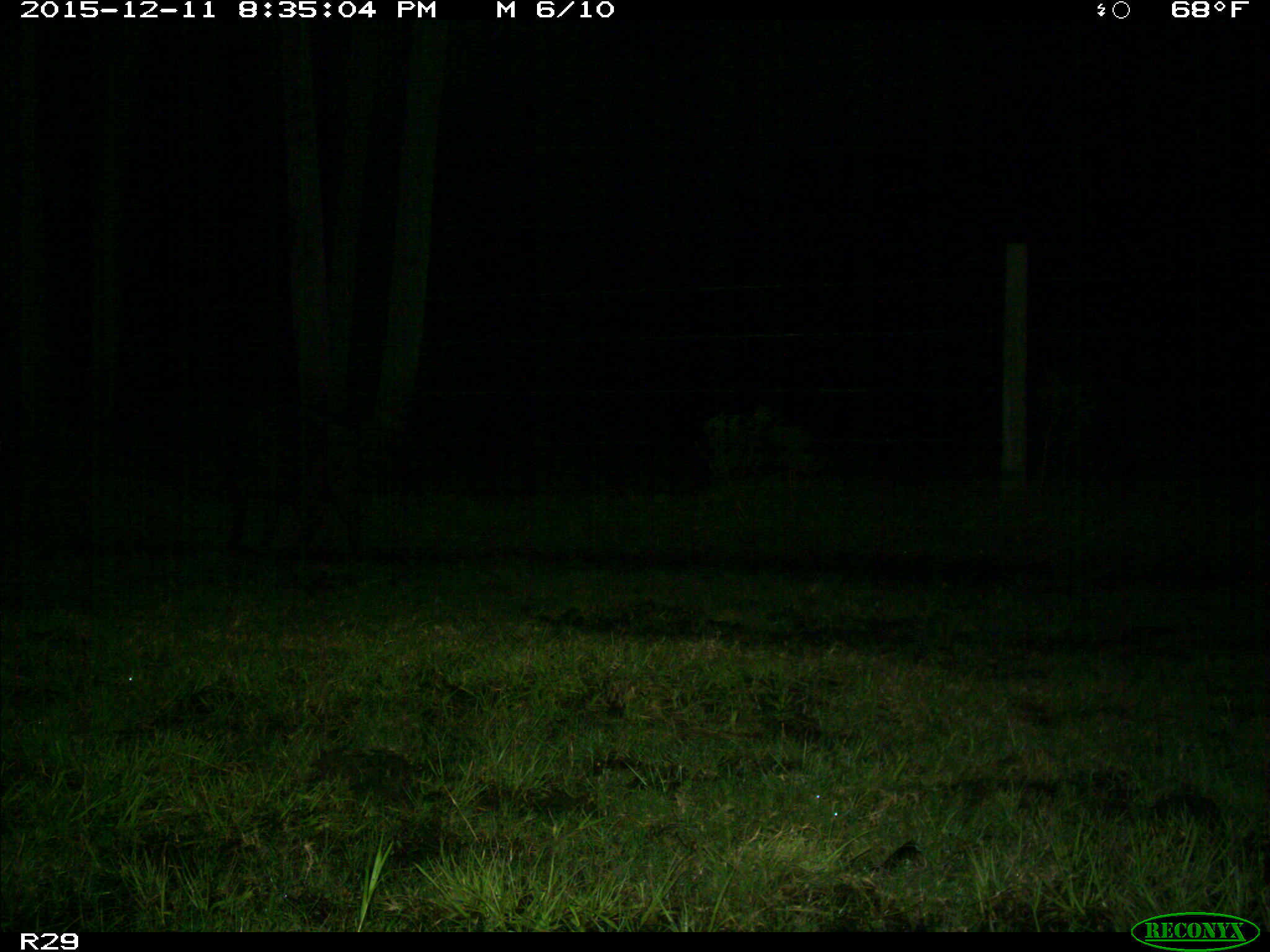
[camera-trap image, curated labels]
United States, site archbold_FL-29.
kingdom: Animalia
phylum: Chordata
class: Mammalia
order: Artiodactyla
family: Suidae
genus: Sus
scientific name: Sus scrofa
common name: wild boar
Sus scrofa (wild boar).